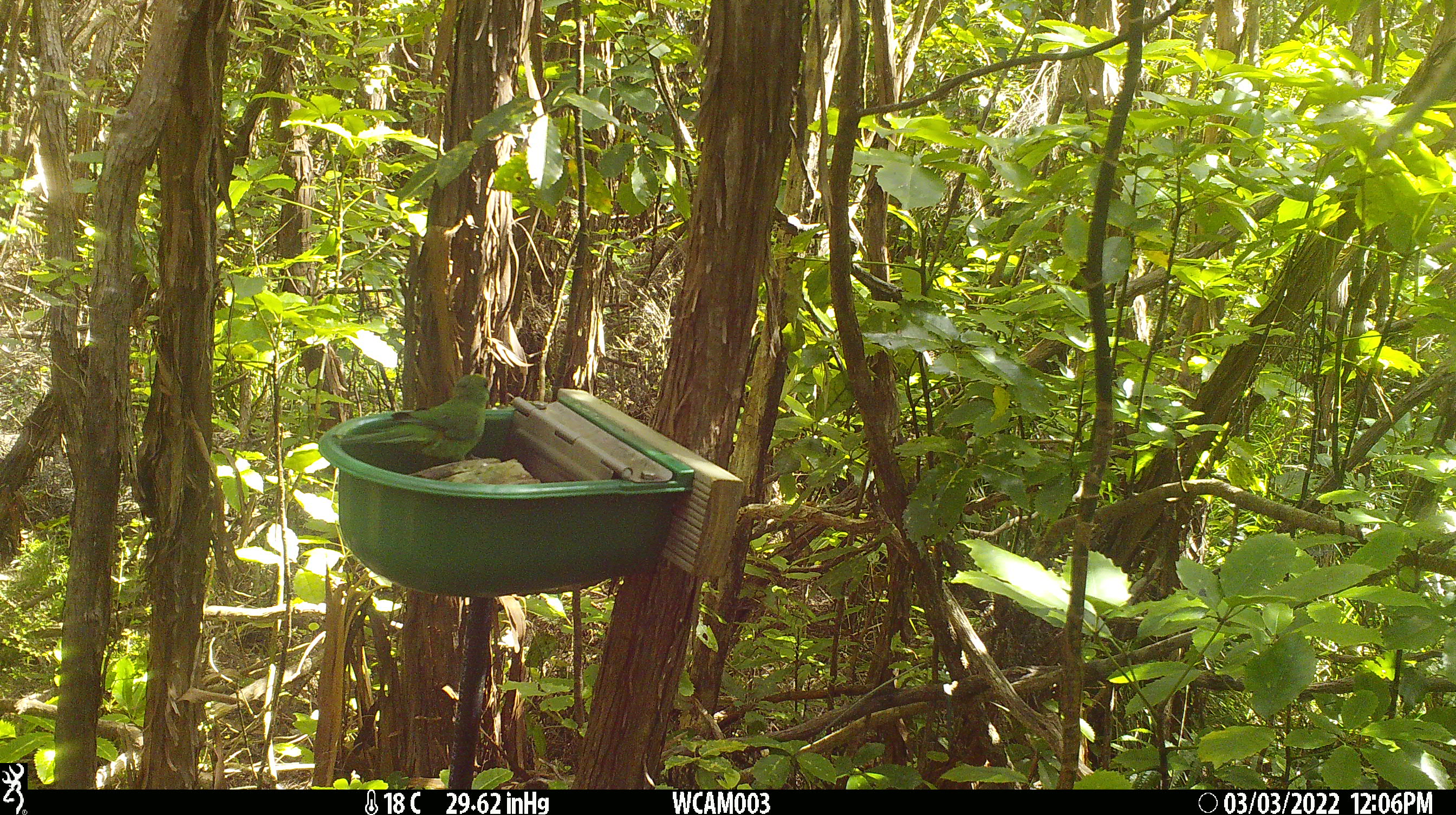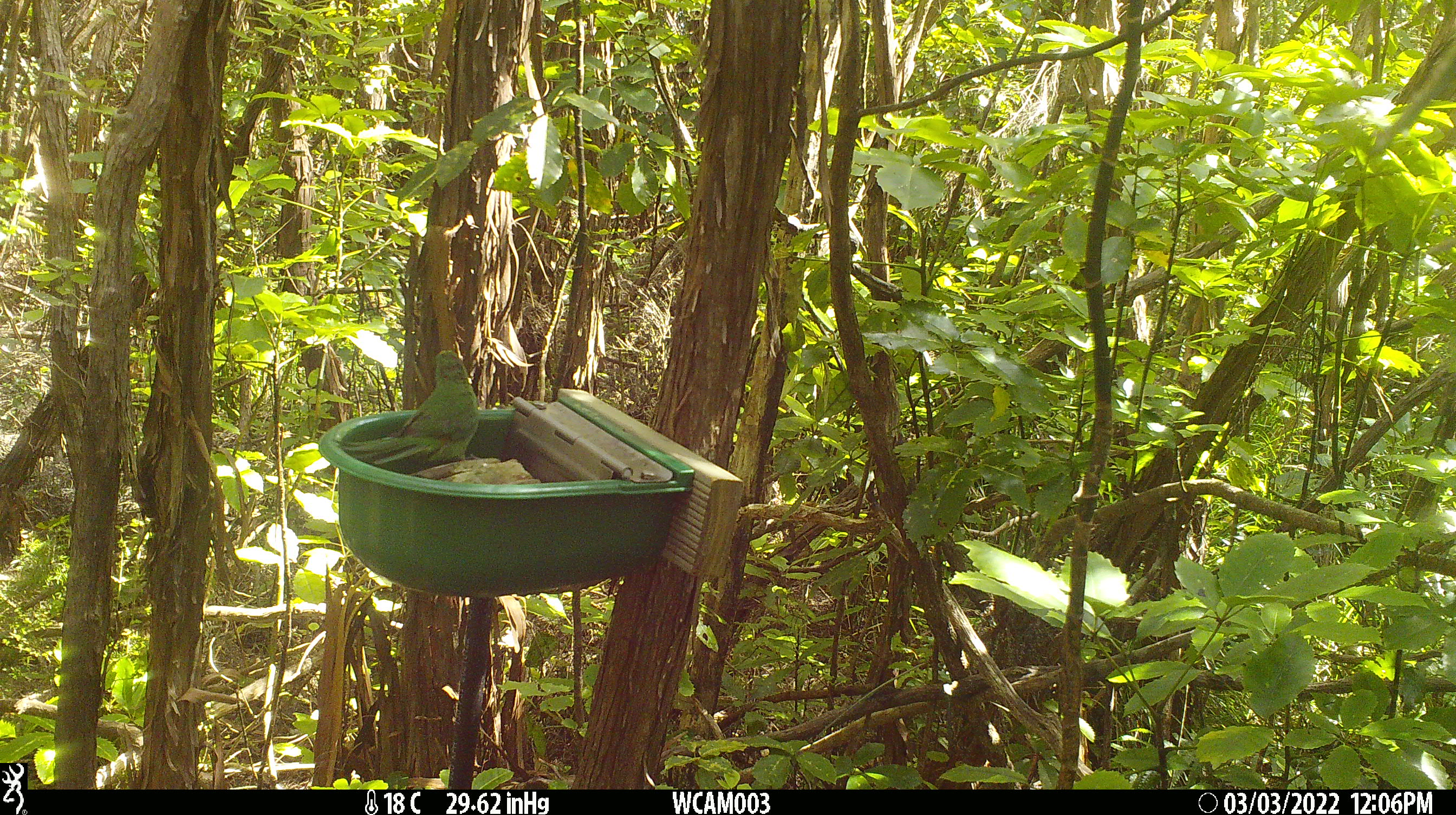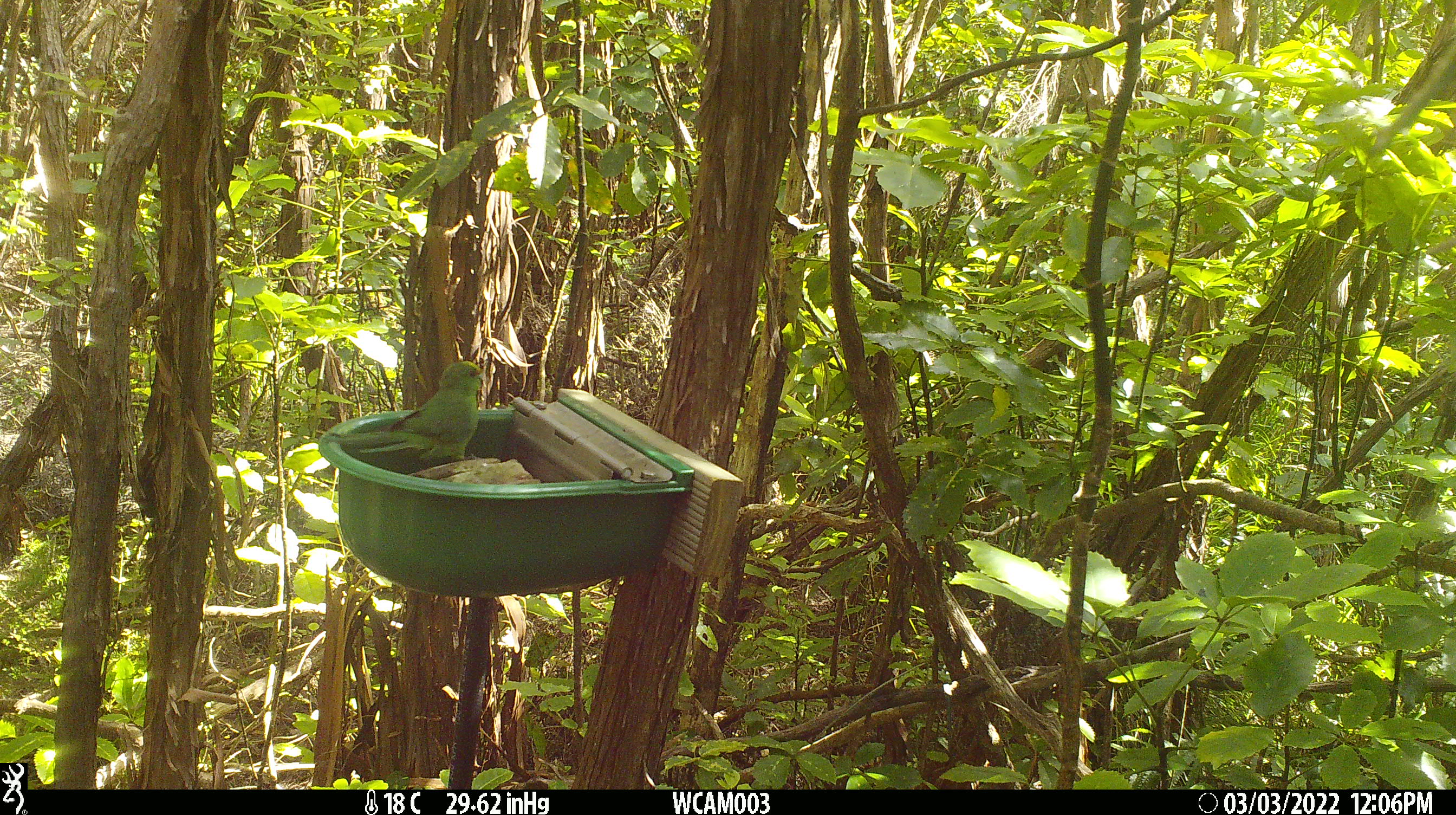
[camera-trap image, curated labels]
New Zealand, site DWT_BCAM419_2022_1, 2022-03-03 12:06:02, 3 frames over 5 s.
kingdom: Animalia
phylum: Chordata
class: Aves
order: Psittaciformes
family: Psittaculidae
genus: Cyanoramphus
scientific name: Cyanoramphus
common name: parakeet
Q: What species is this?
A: Parakeet (Cyanoramphus).